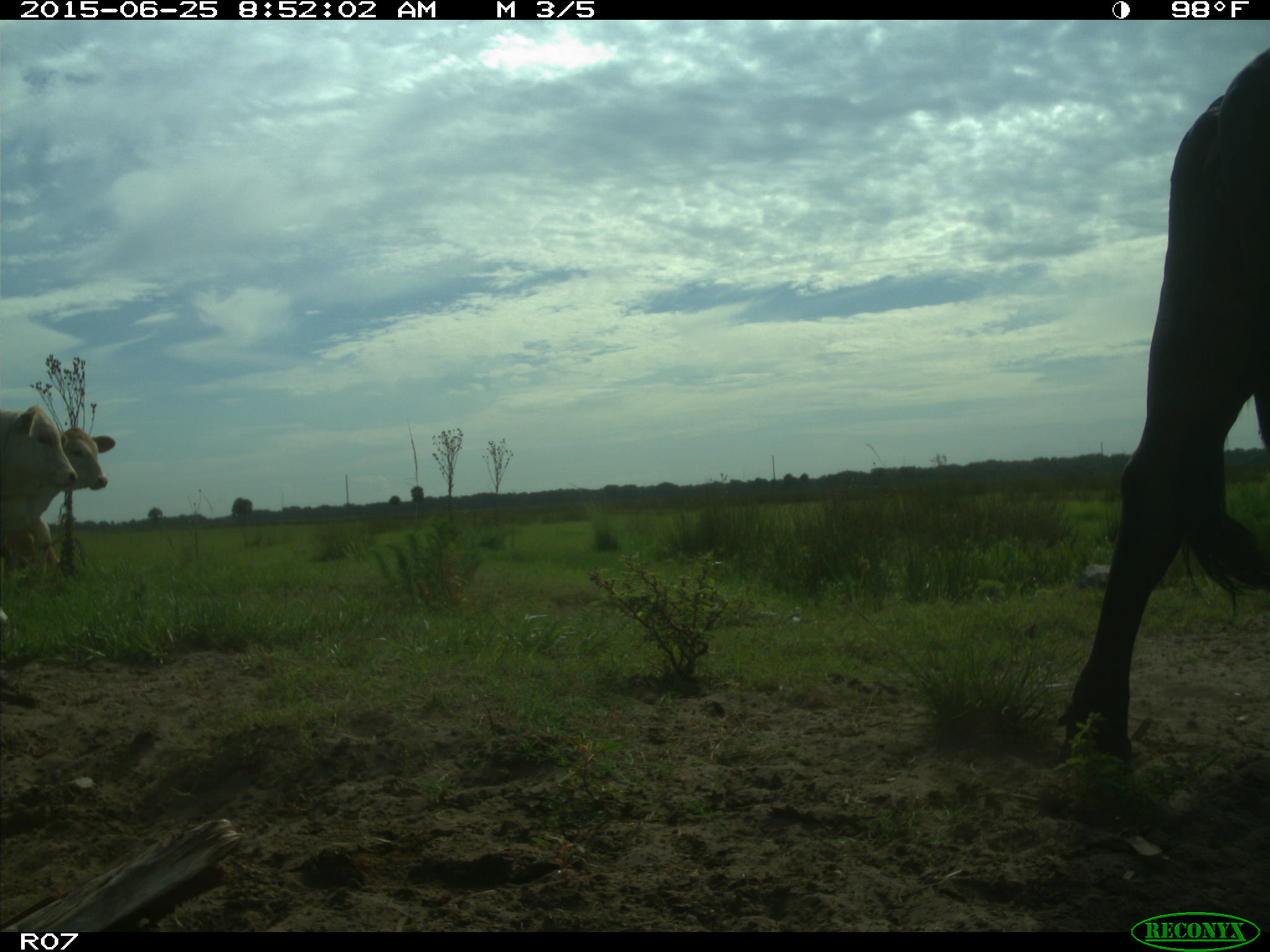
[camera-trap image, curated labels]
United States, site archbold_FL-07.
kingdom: Animalia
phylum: Chordata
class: Mammalia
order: Artiodactyla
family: Bovidae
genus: Bos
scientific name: Bos taurus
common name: domestic cow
Bos taurus (domestic cow).